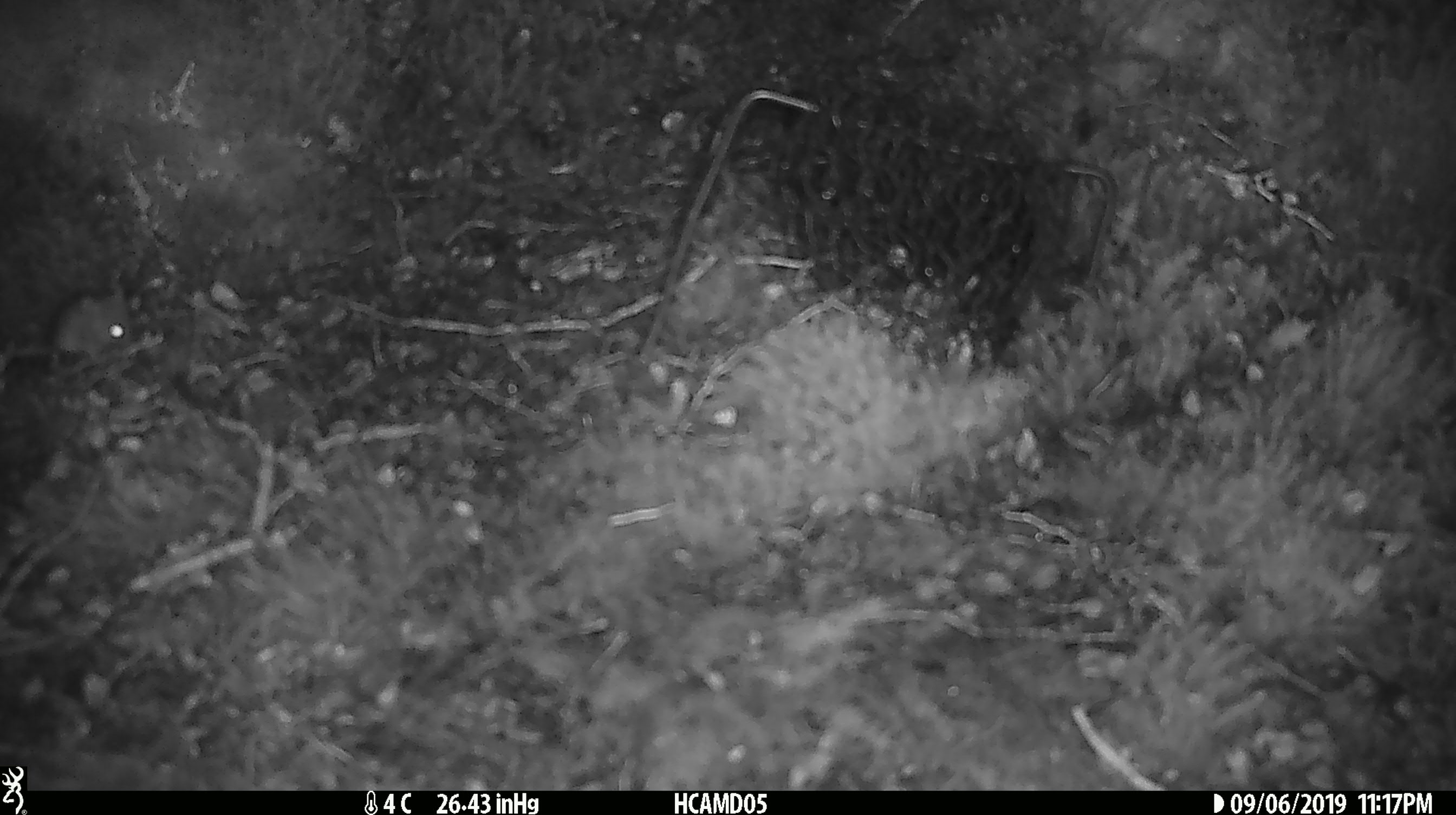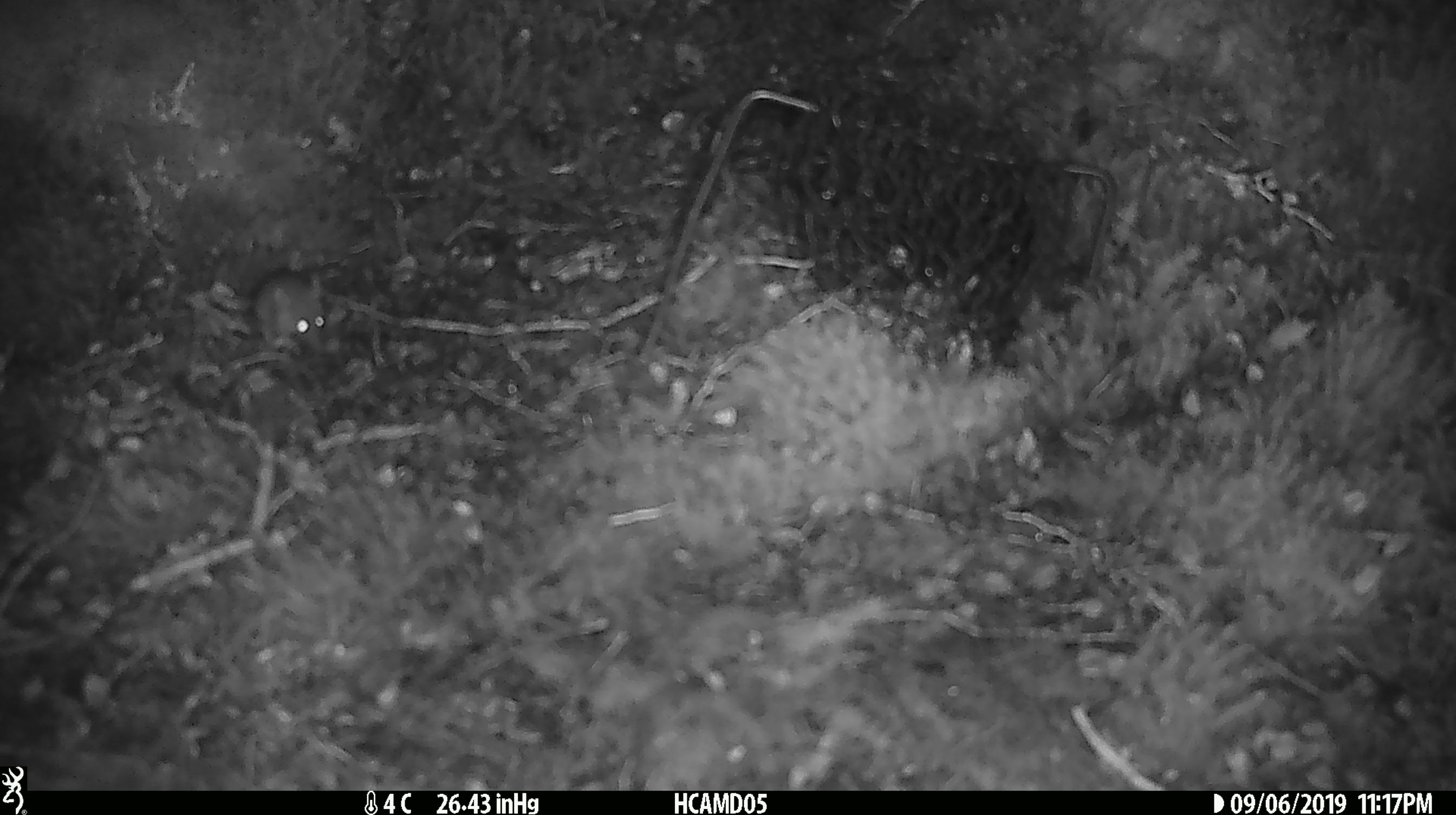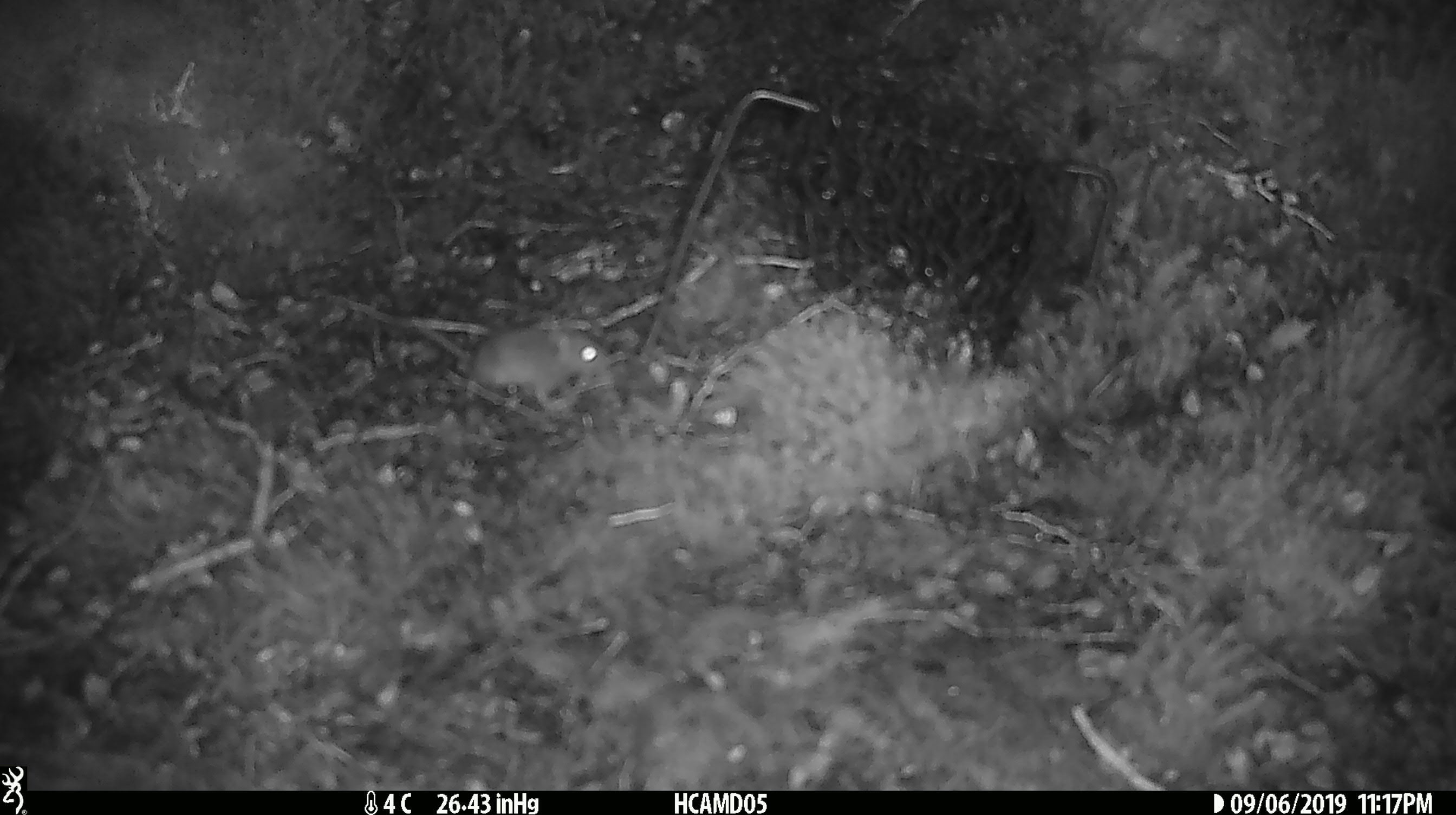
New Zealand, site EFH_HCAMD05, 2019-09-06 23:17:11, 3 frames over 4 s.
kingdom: Animalia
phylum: Chordata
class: Mammalia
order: Rodentia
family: Muridae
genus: Mus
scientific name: Mus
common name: mouse